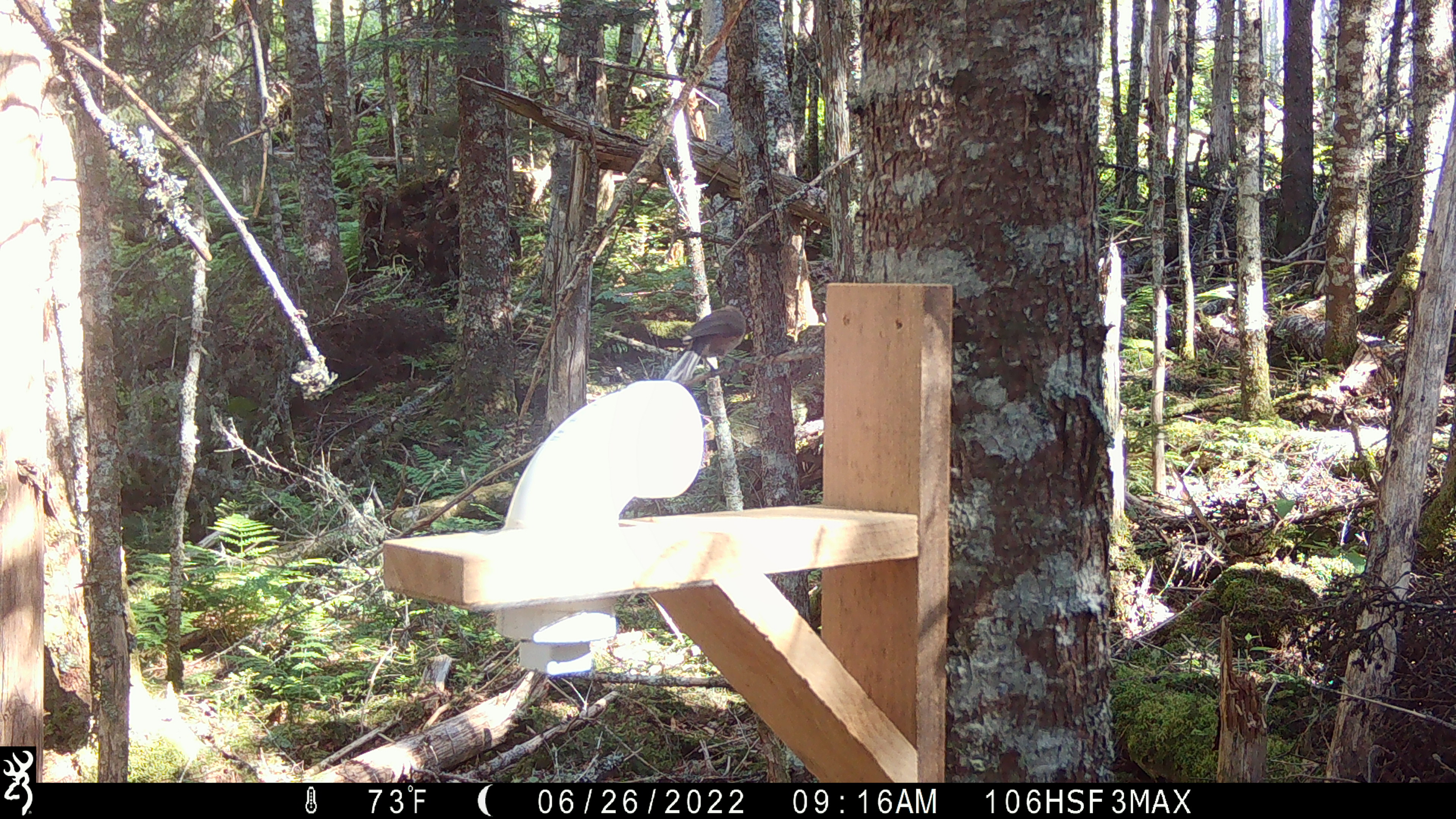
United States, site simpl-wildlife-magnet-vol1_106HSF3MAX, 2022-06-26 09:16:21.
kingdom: Animalia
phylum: Chordata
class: Aves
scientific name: Aves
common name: bird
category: bird sp.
Bird sp. (bird) (Aves).